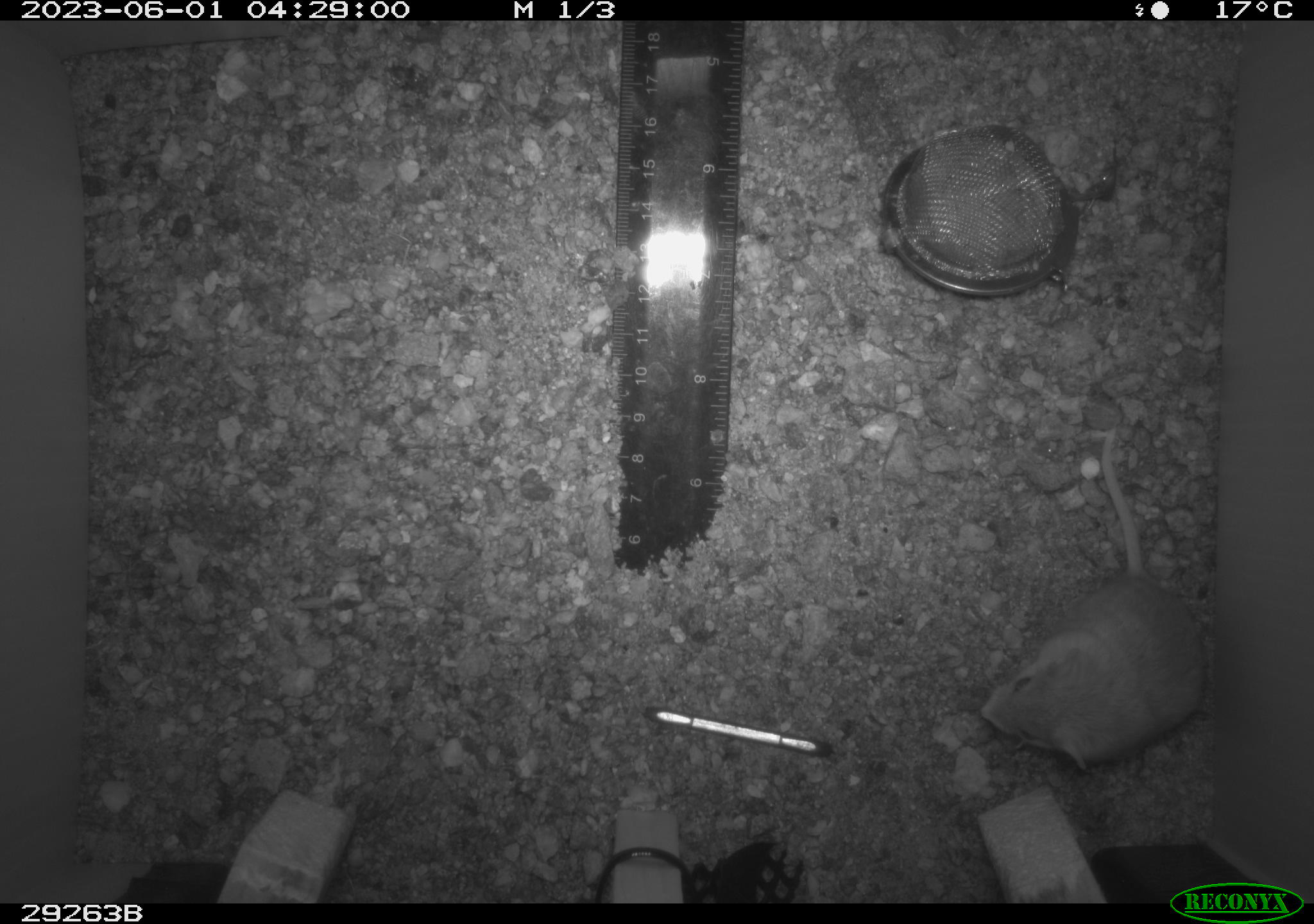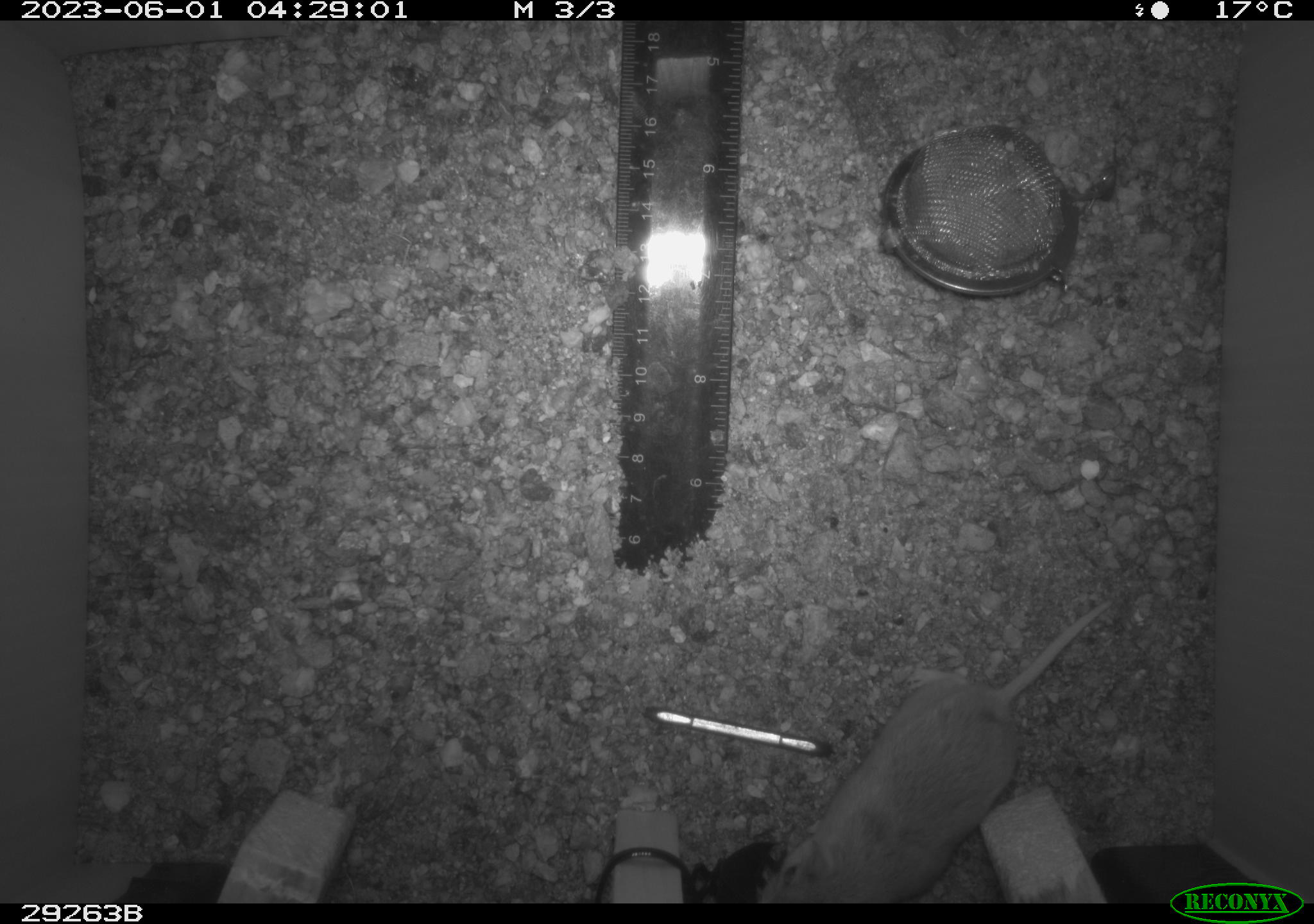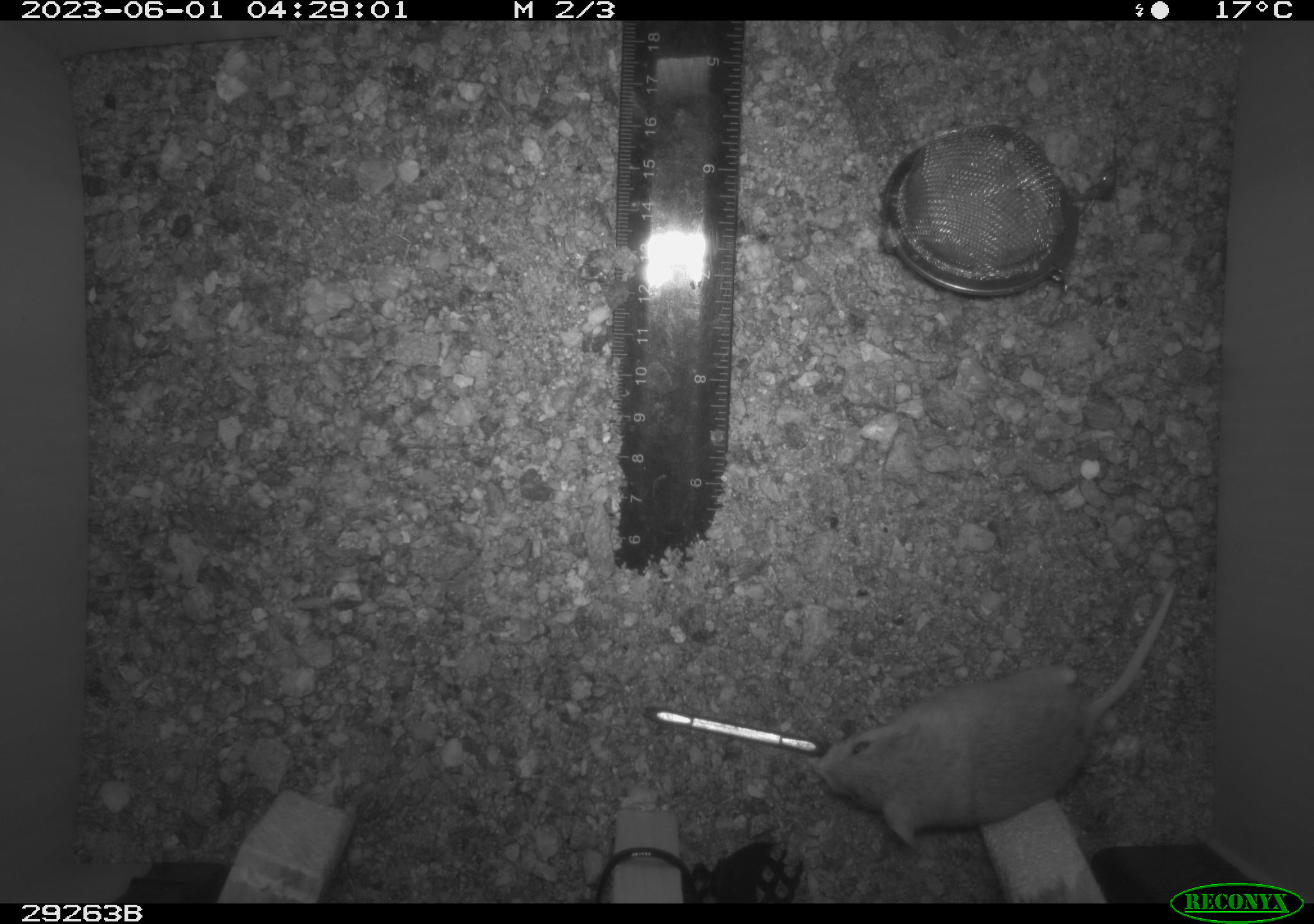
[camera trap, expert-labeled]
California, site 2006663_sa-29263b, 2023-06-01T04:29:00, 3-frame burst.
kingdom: Animalia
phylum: Chordata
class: Mammalia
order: Rodentia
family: Cricetidae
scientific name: Arvicolinae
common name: voles, lemmings, and muskrats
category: arvicolinae subfamily